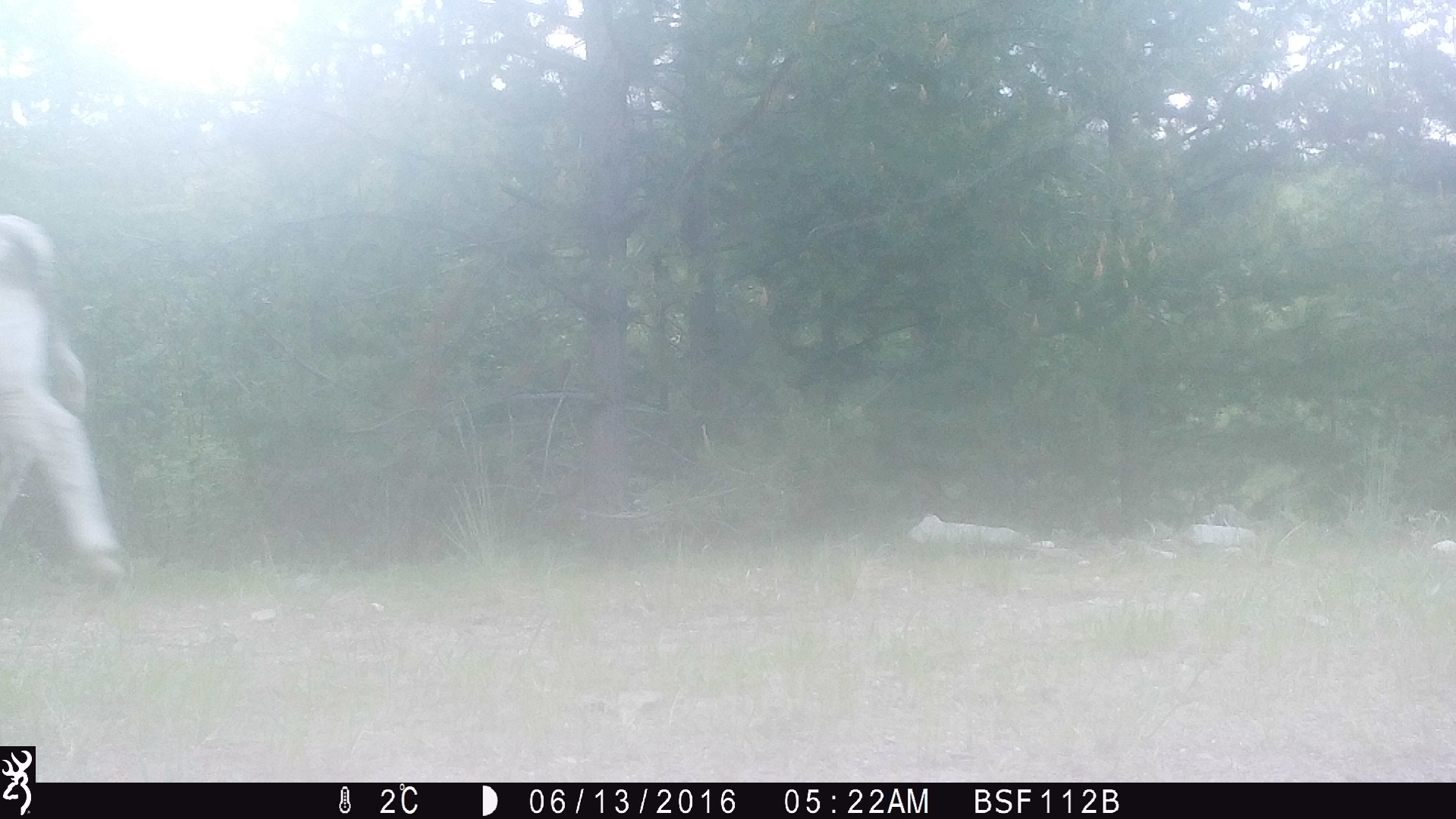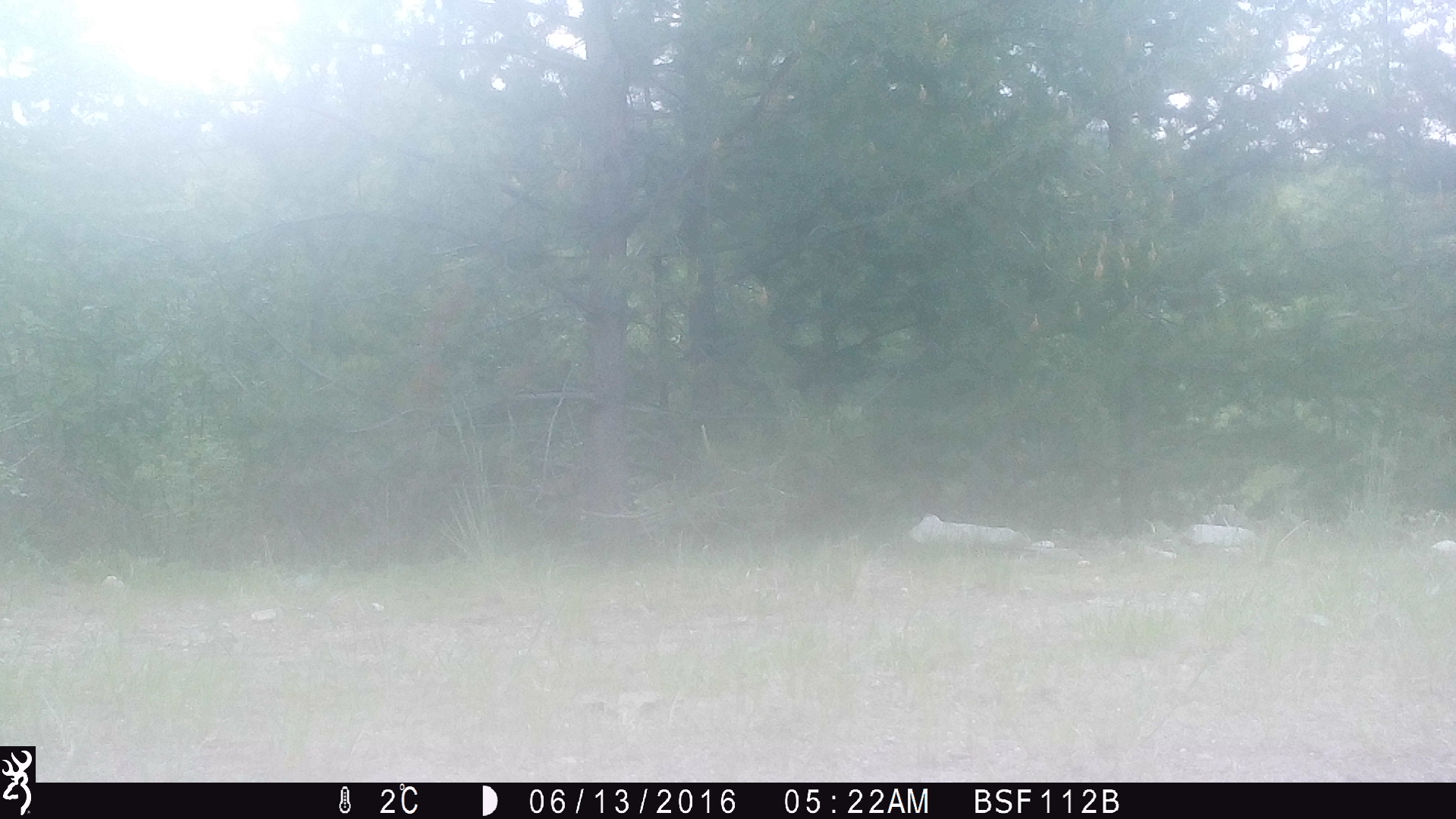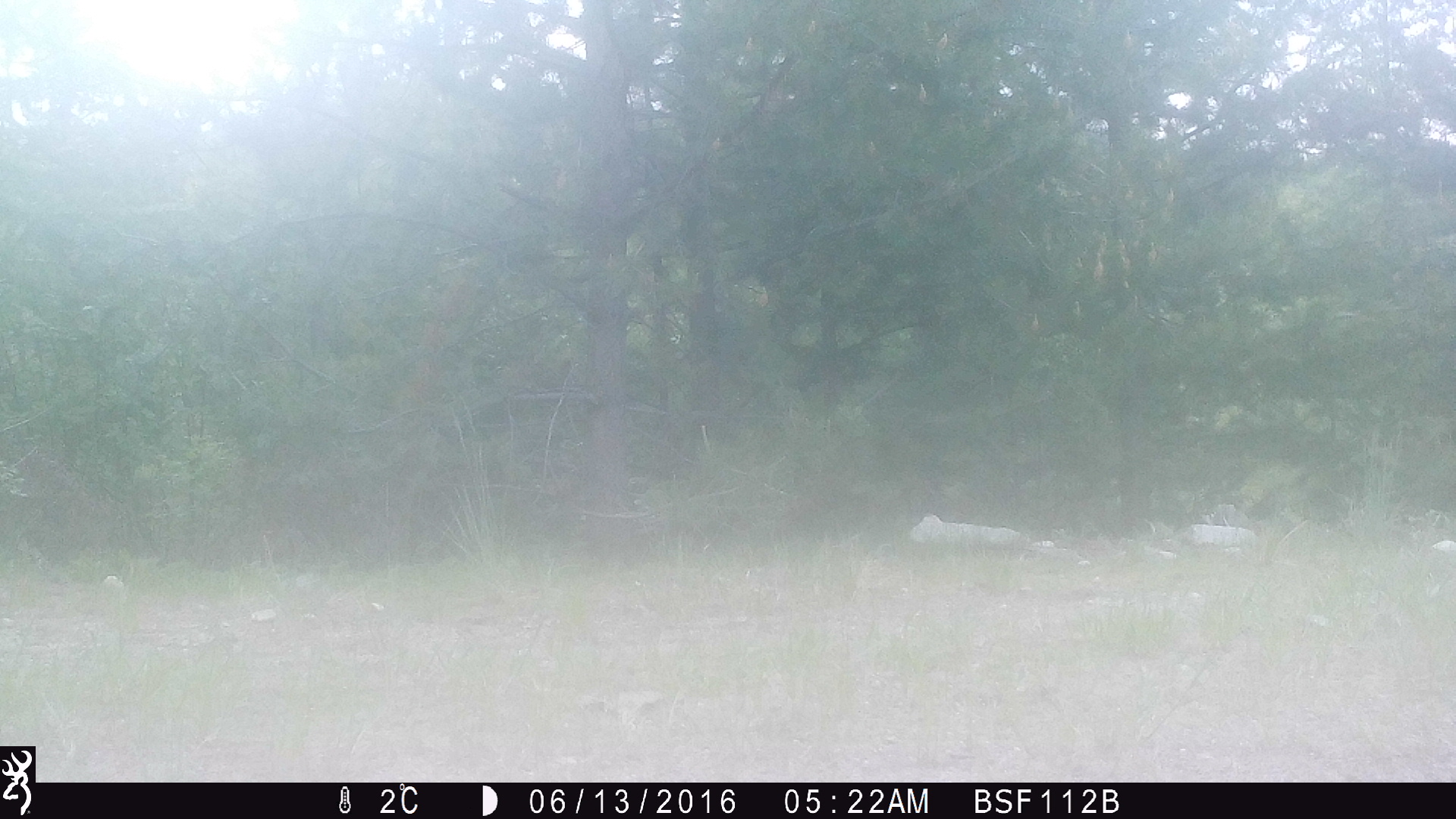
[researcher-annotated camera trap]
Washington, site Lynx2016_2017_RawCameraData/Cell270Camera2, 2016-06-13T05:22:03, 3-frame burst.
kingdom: Animalia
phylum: Chordata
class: Mammalia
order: Artiodactyla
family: Bovidae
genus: Bos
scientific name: Bos taurus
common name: domestic cattle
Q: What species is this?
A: Domestic cattle (Bos taurus).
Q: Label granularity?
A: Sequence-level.